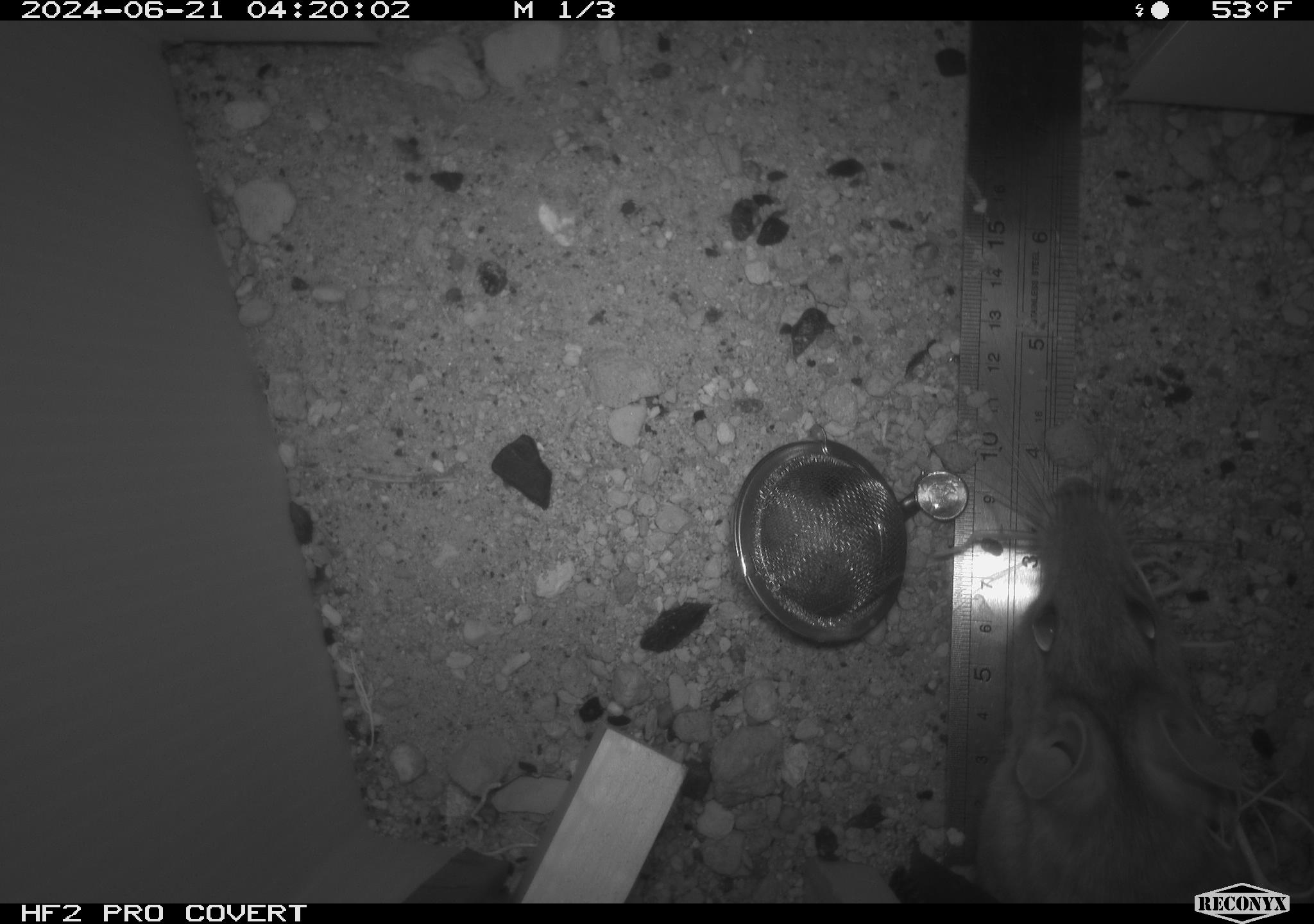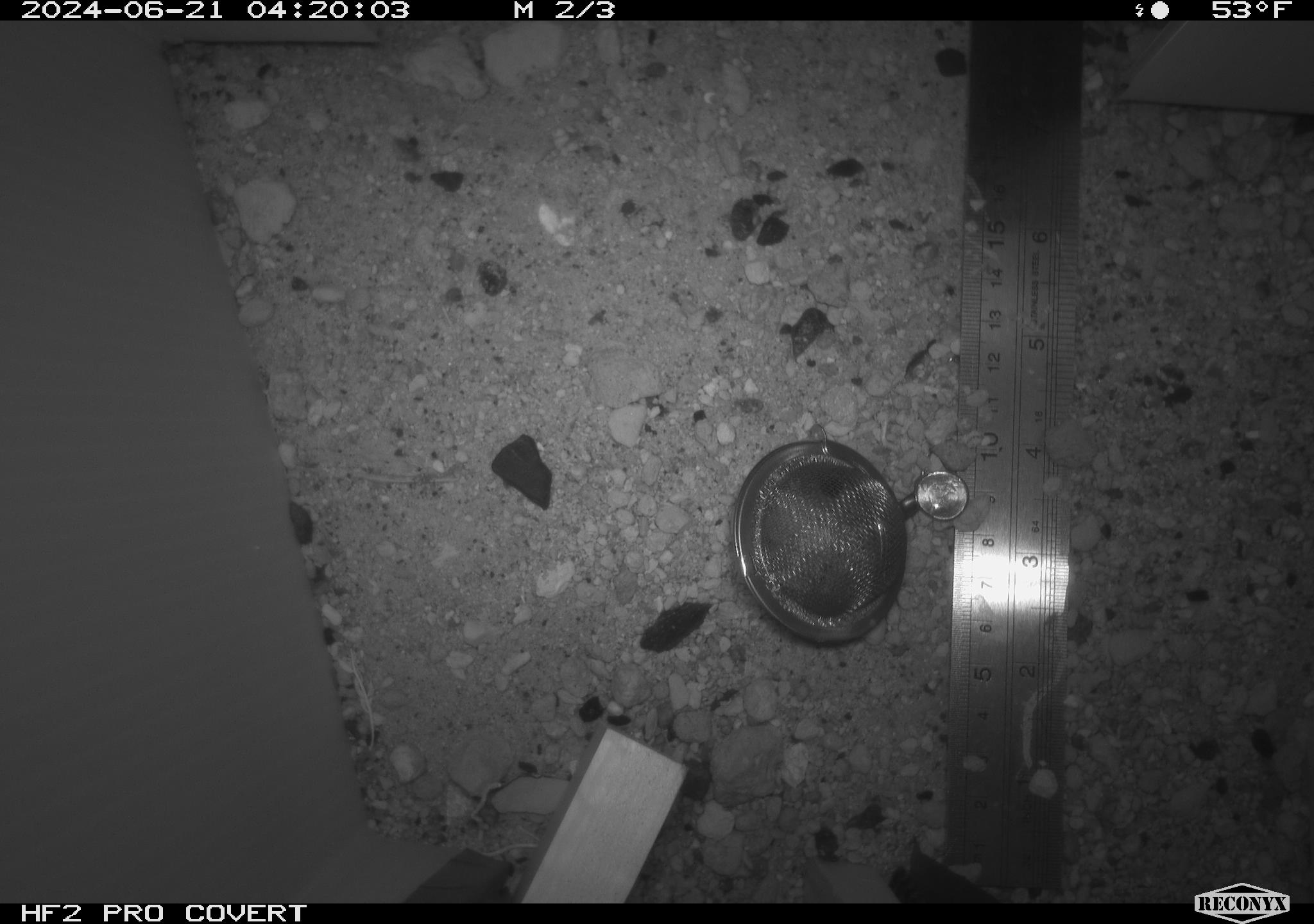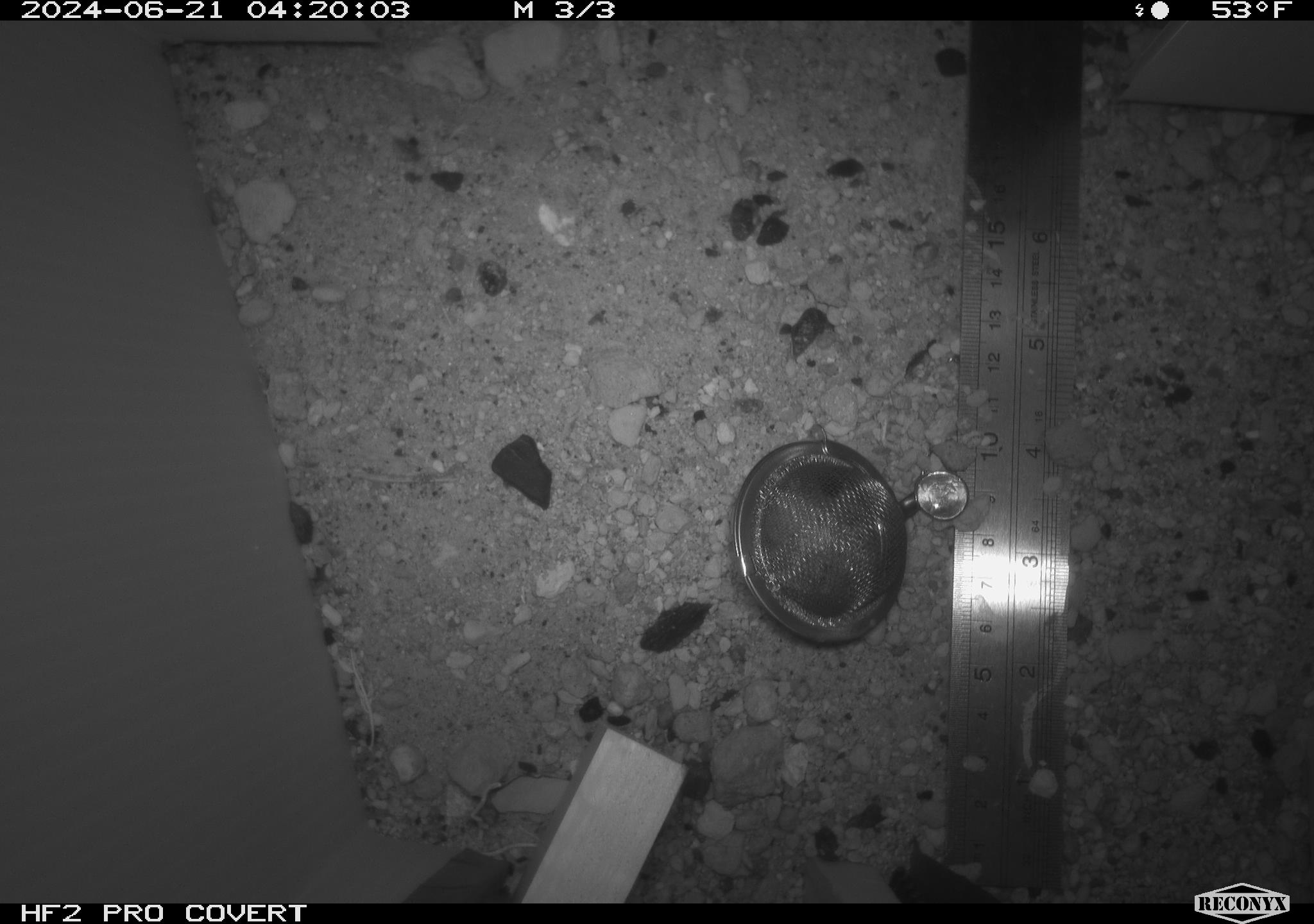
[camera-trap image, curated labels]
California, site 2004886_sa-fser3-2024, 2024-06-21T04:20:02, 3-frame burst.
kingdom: Animalia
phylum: Chordata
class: Mammalia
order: Rodentia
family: Sciuridae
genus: Neotamias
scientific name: Neotamias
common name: western chipmunks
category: neotamias species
Neotamias species (western chipmunks) (Neotamias).